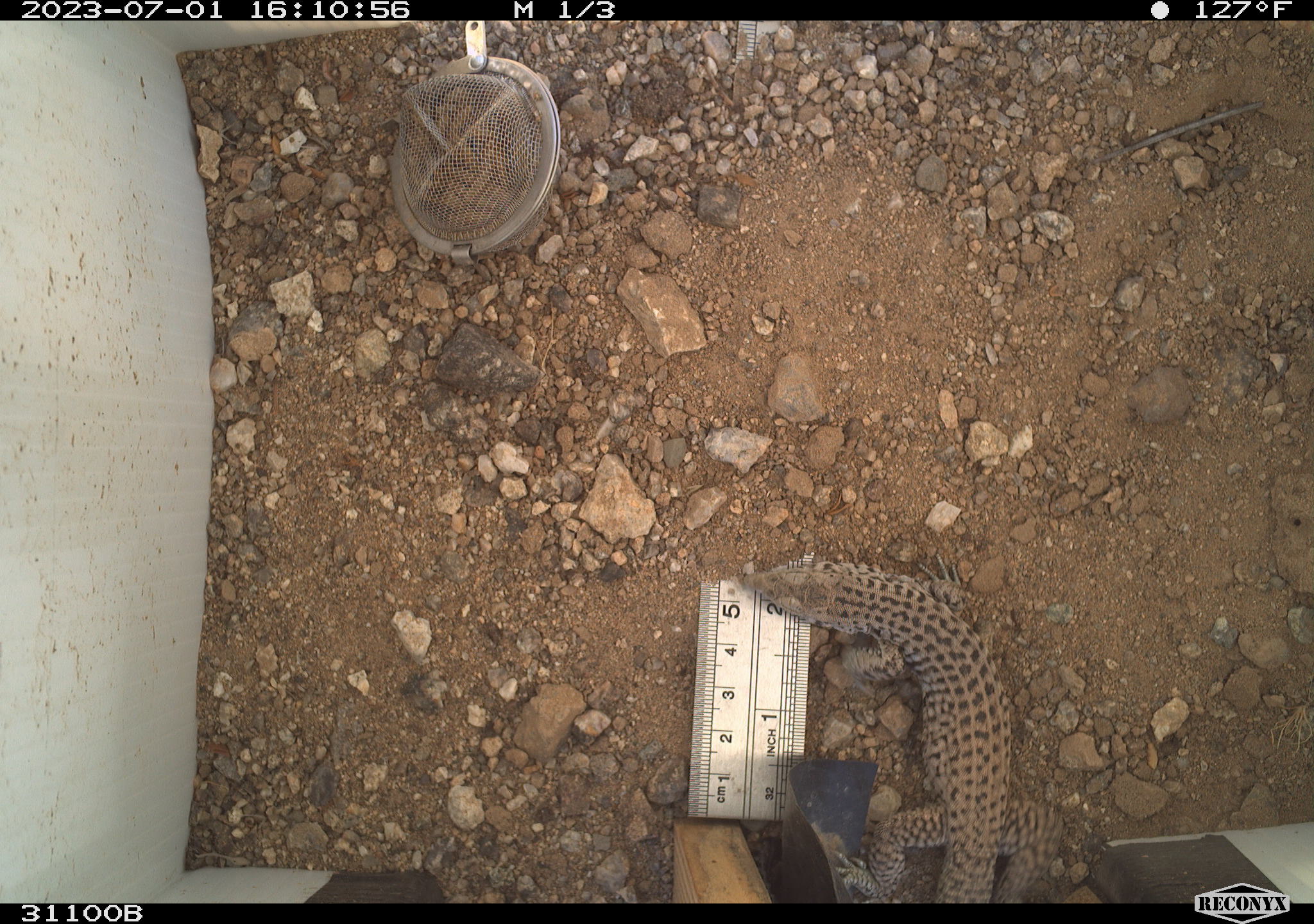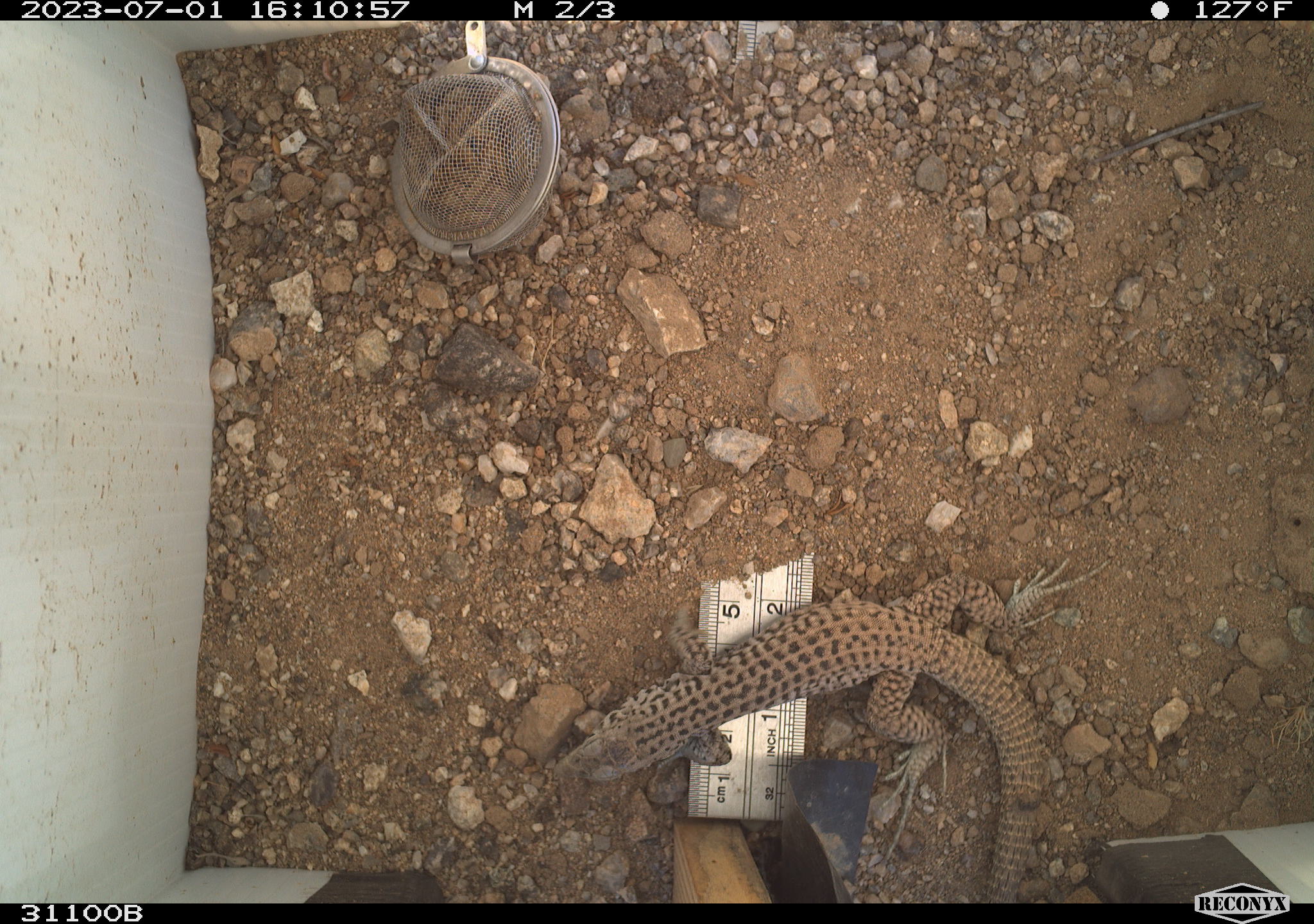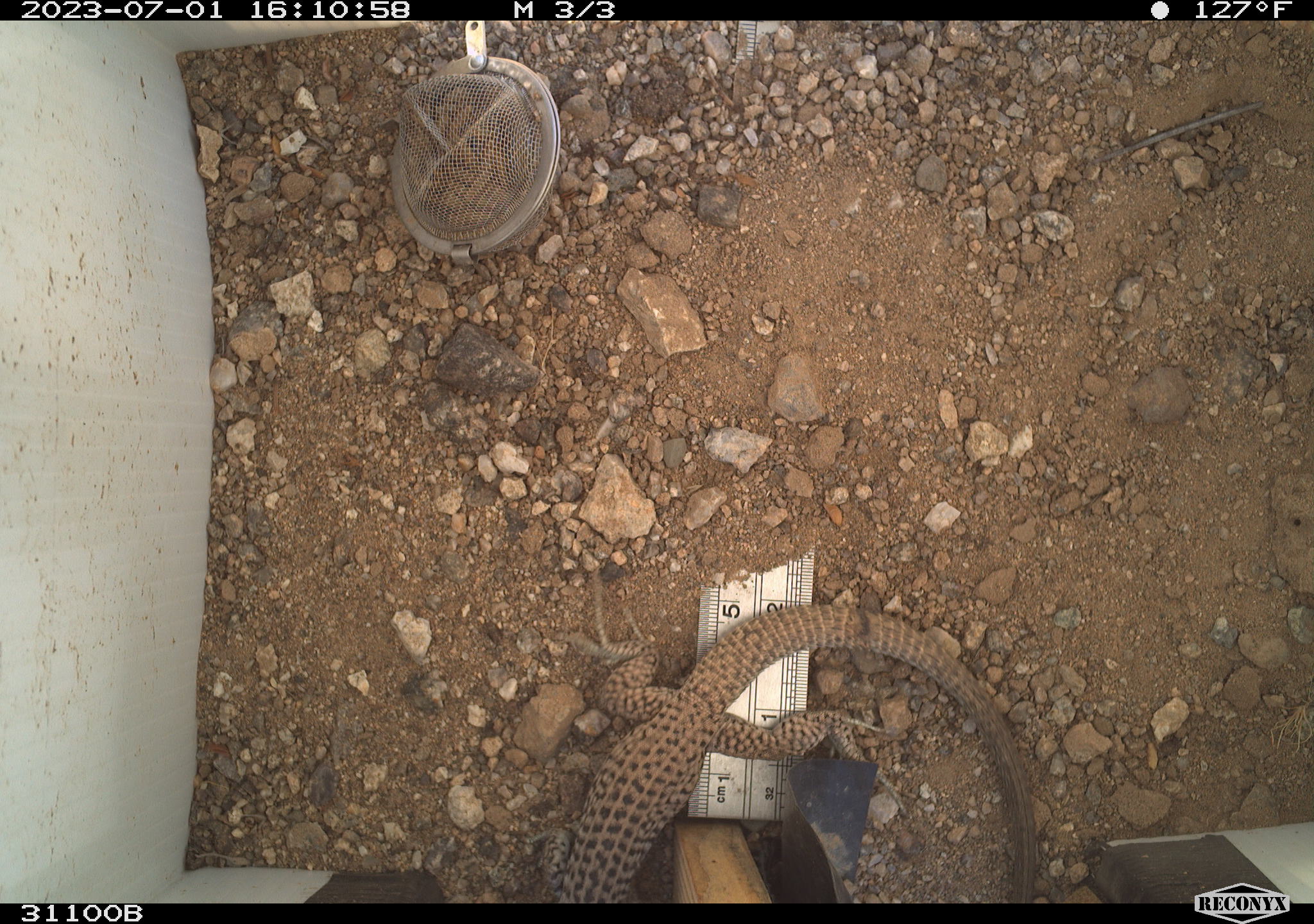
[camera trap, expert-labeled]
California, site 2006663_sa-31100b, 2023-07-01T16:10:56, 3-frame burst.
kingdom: Animalia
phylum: Chordata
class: Reptilia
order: Squamata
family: Teiidae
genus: Aspidoscelis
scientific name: Aspidoscelis tigris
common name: western whiptail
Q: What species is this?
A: Western whiptail (Aspidoscelis tigris).